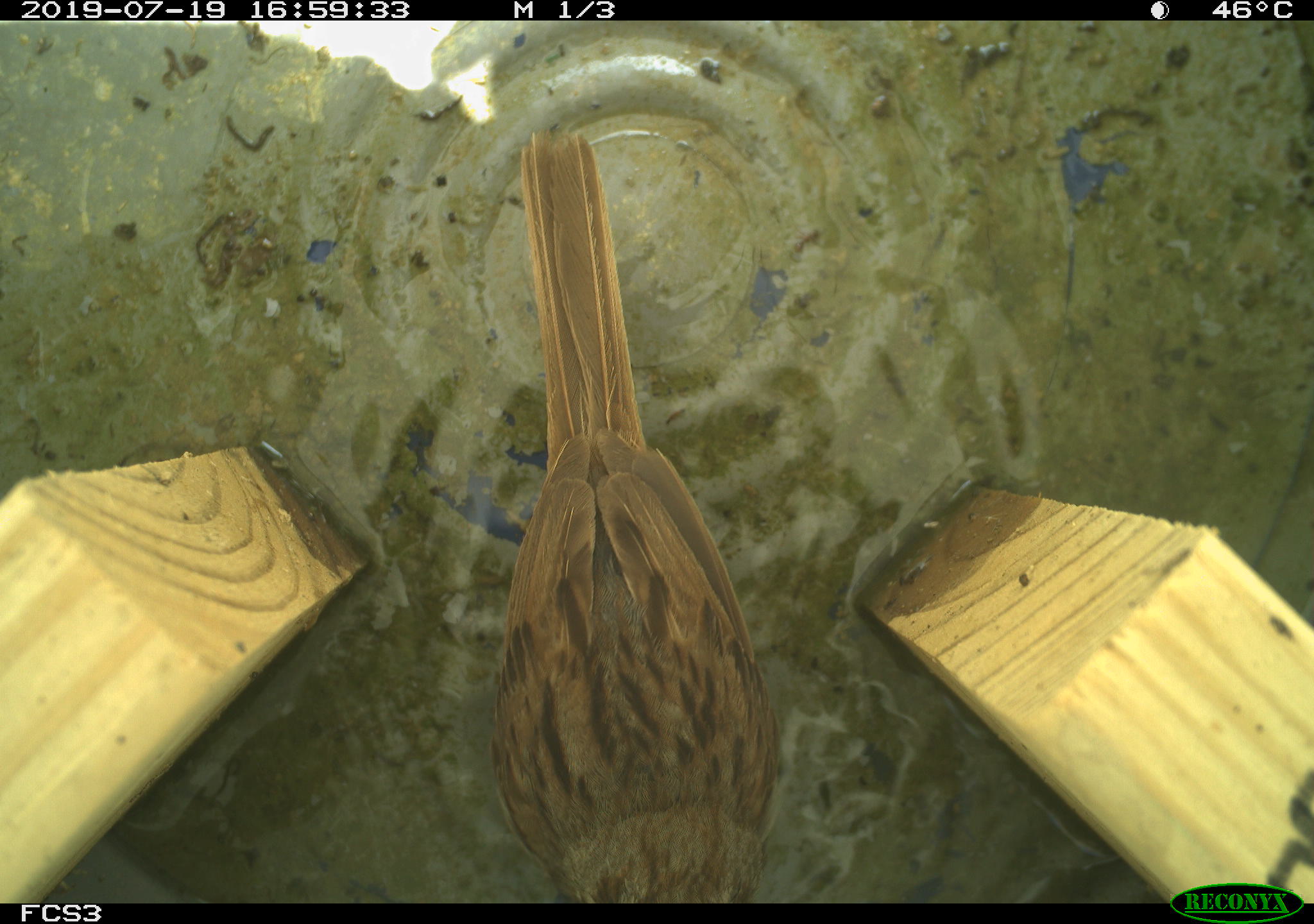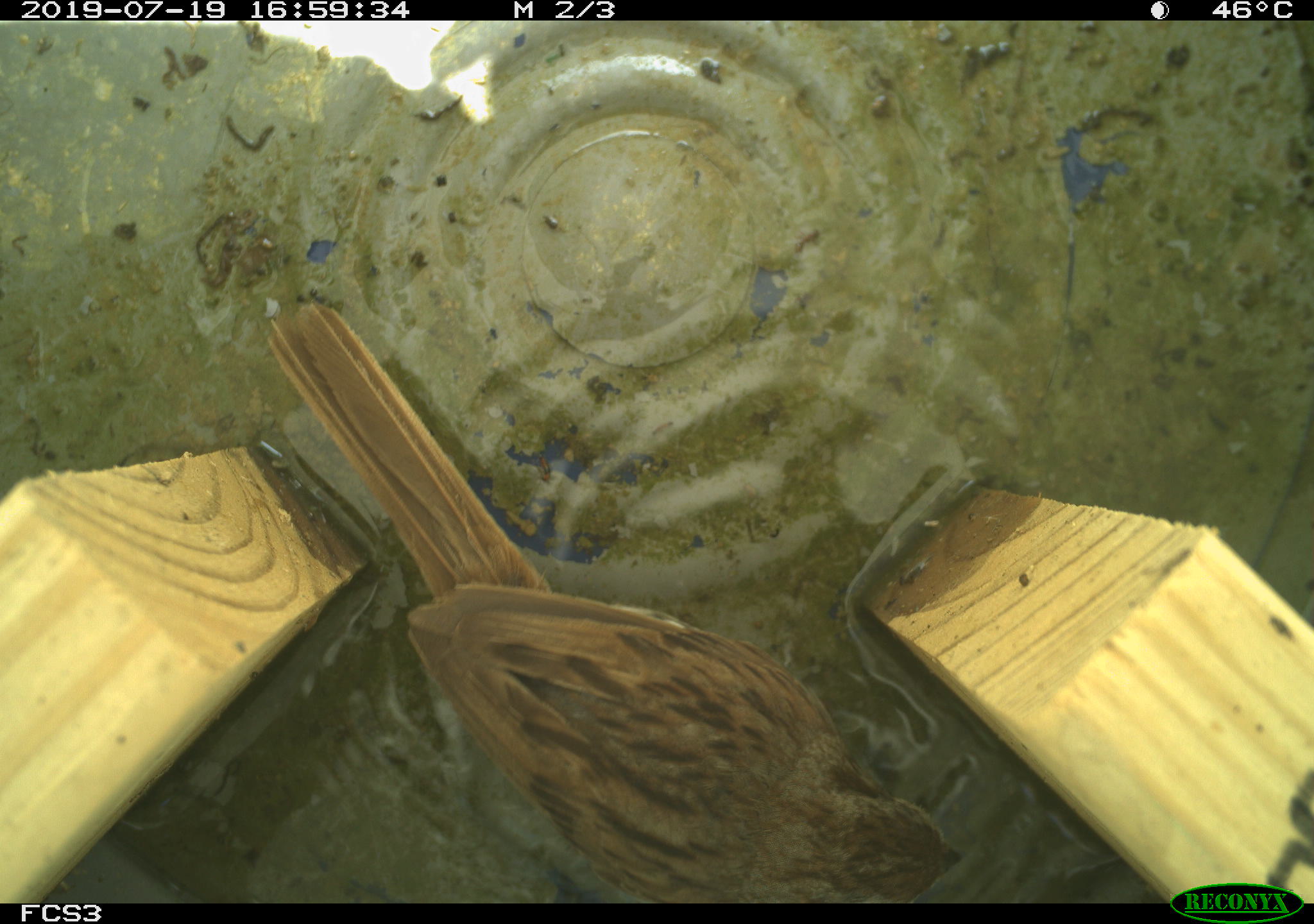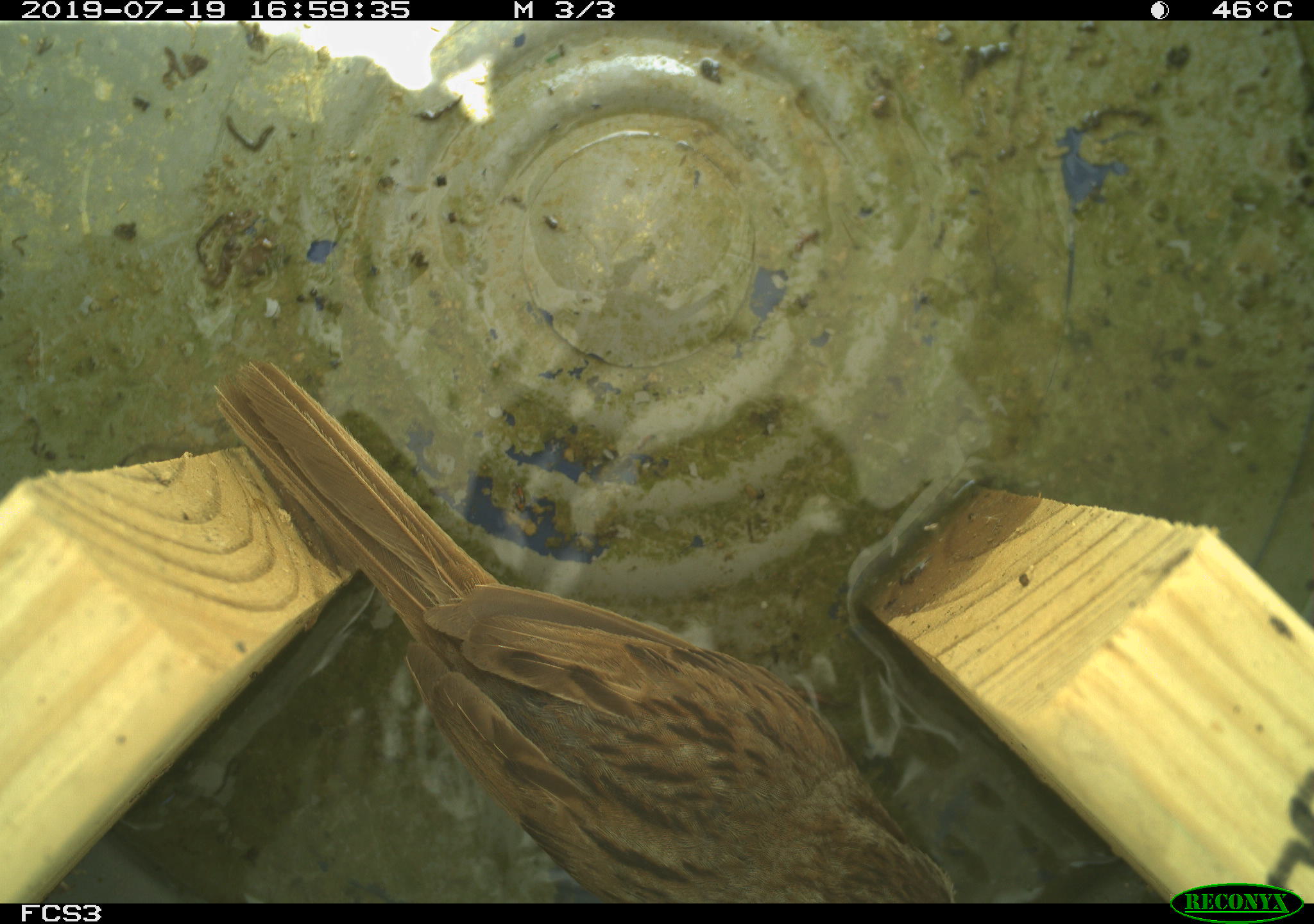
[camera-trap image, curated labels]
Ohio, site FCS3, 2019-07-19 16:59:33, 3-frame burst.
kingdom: Animalia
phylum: Chordata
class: Aves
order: Passeriformes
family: Passerellidae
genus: Melospiza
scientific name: Melospiza melodia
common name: song sparrow